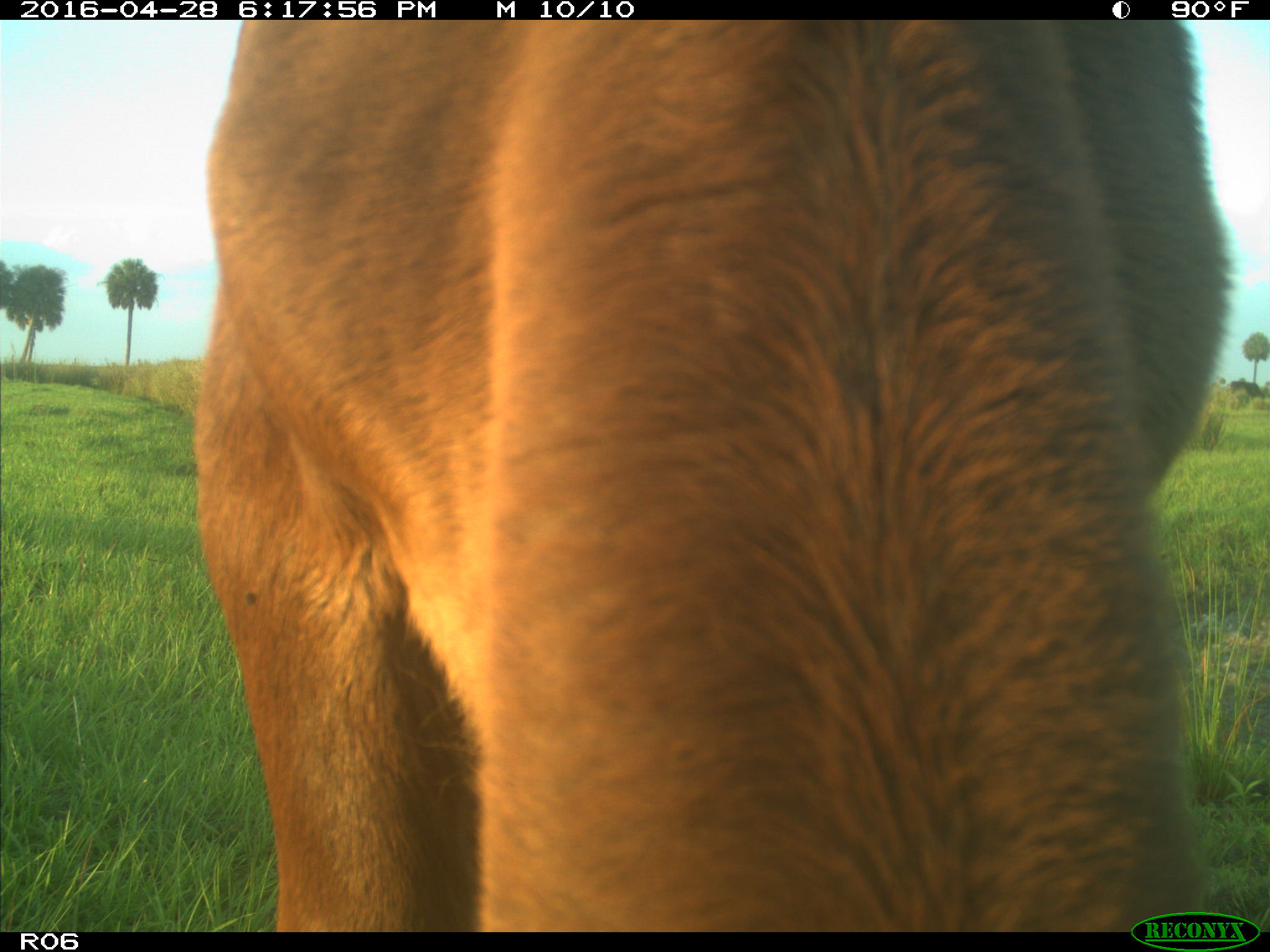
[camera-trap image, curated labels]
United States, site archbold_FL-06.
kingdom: Animalia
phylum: Chordata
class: Mammalia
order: Artiodactyla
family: Bovidae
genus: Bos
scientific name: Bos taurus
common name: domestic cow